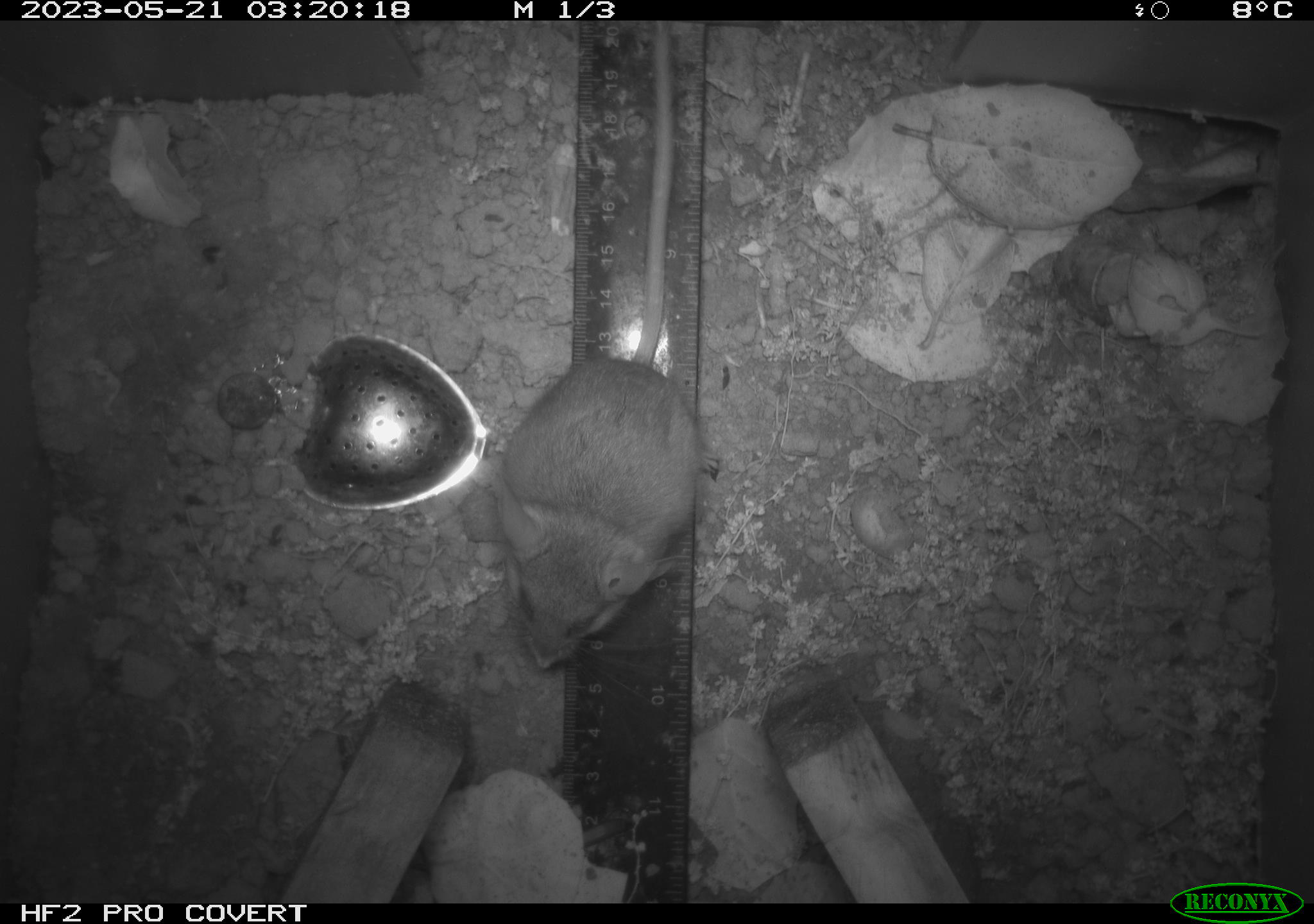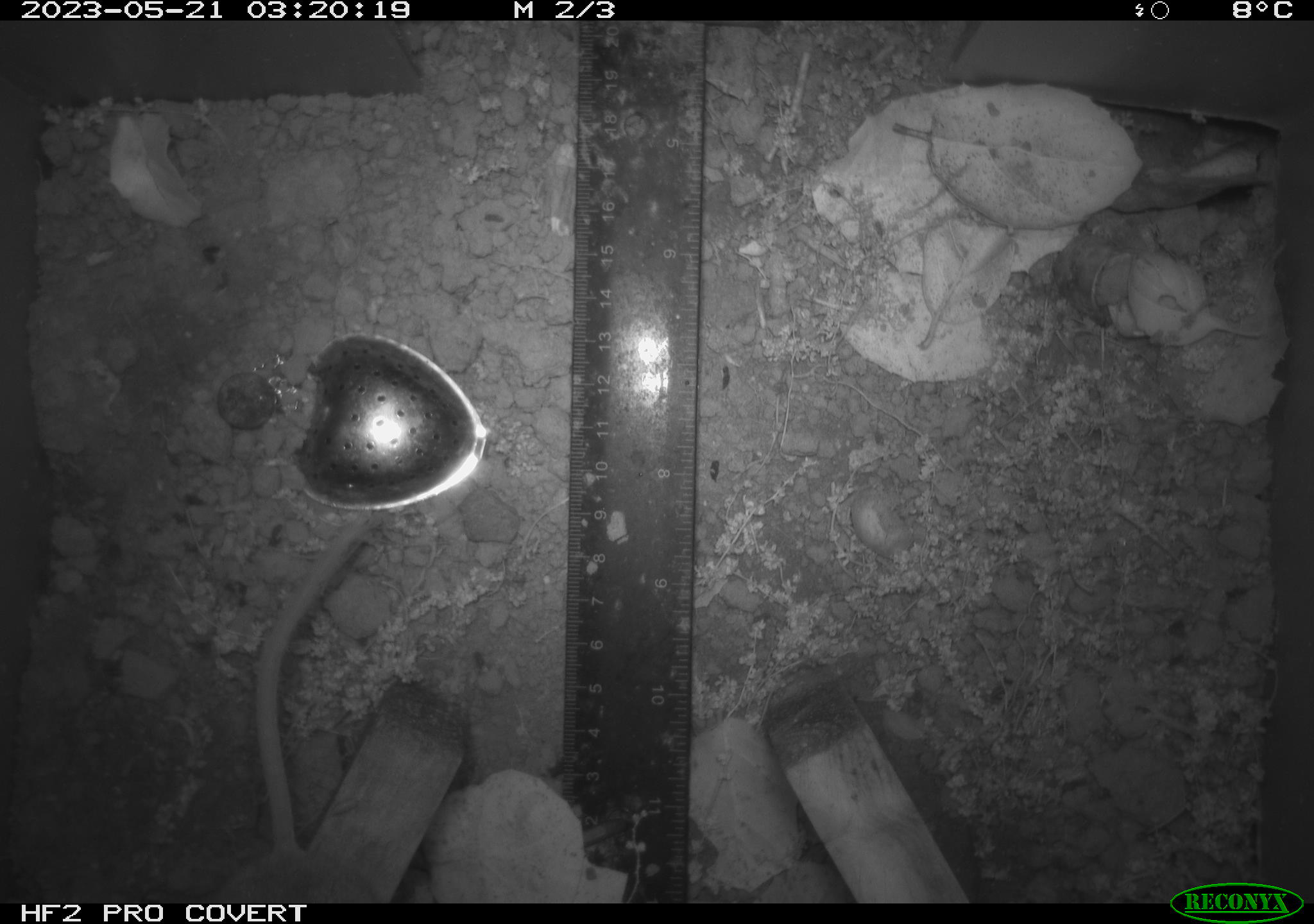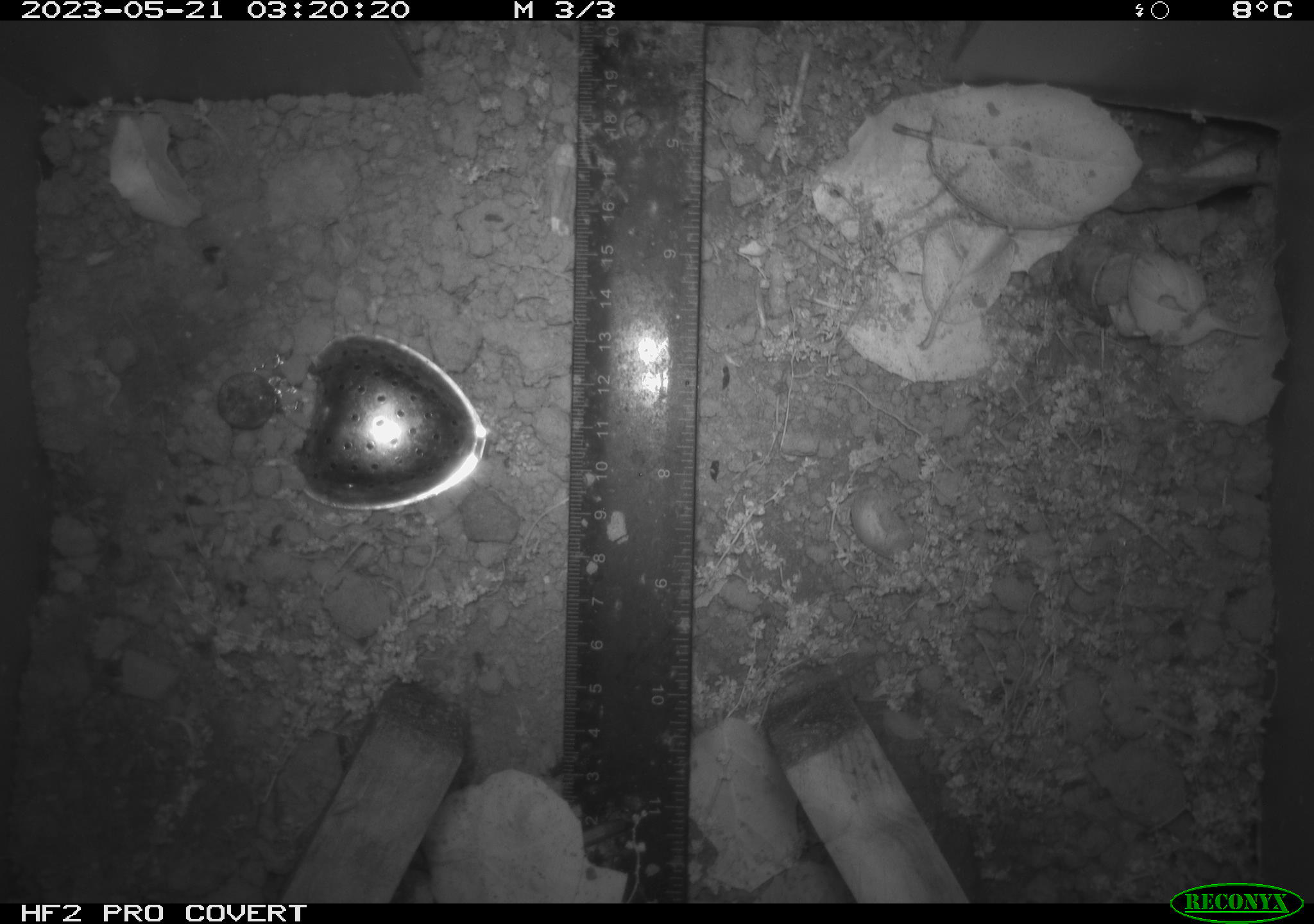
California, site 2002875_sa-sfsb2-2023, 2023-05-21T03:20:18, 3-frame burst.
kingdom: Animalia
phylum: Chordata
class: Mammalia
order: Rodentia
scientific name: Rodentia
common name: mouse species